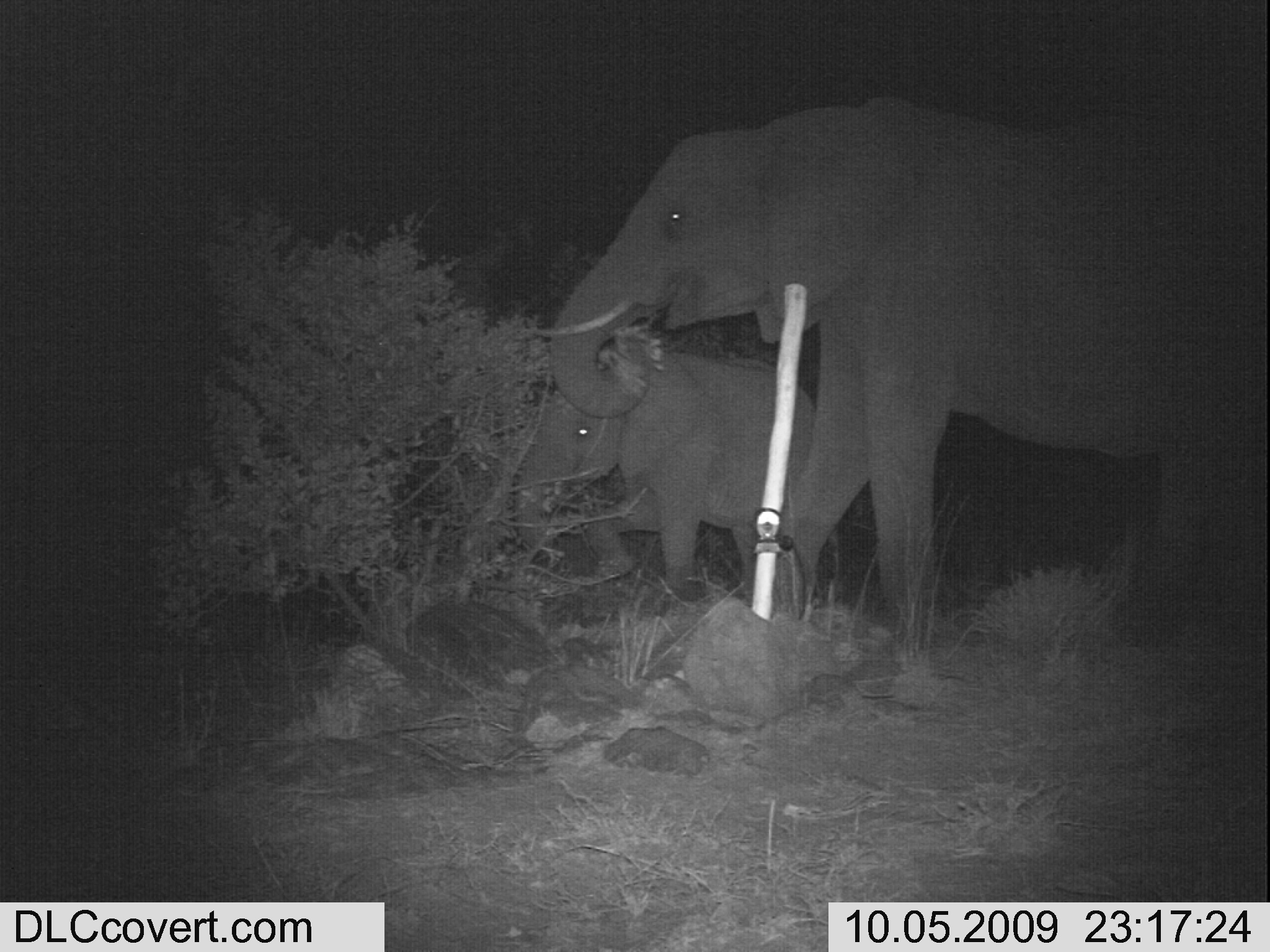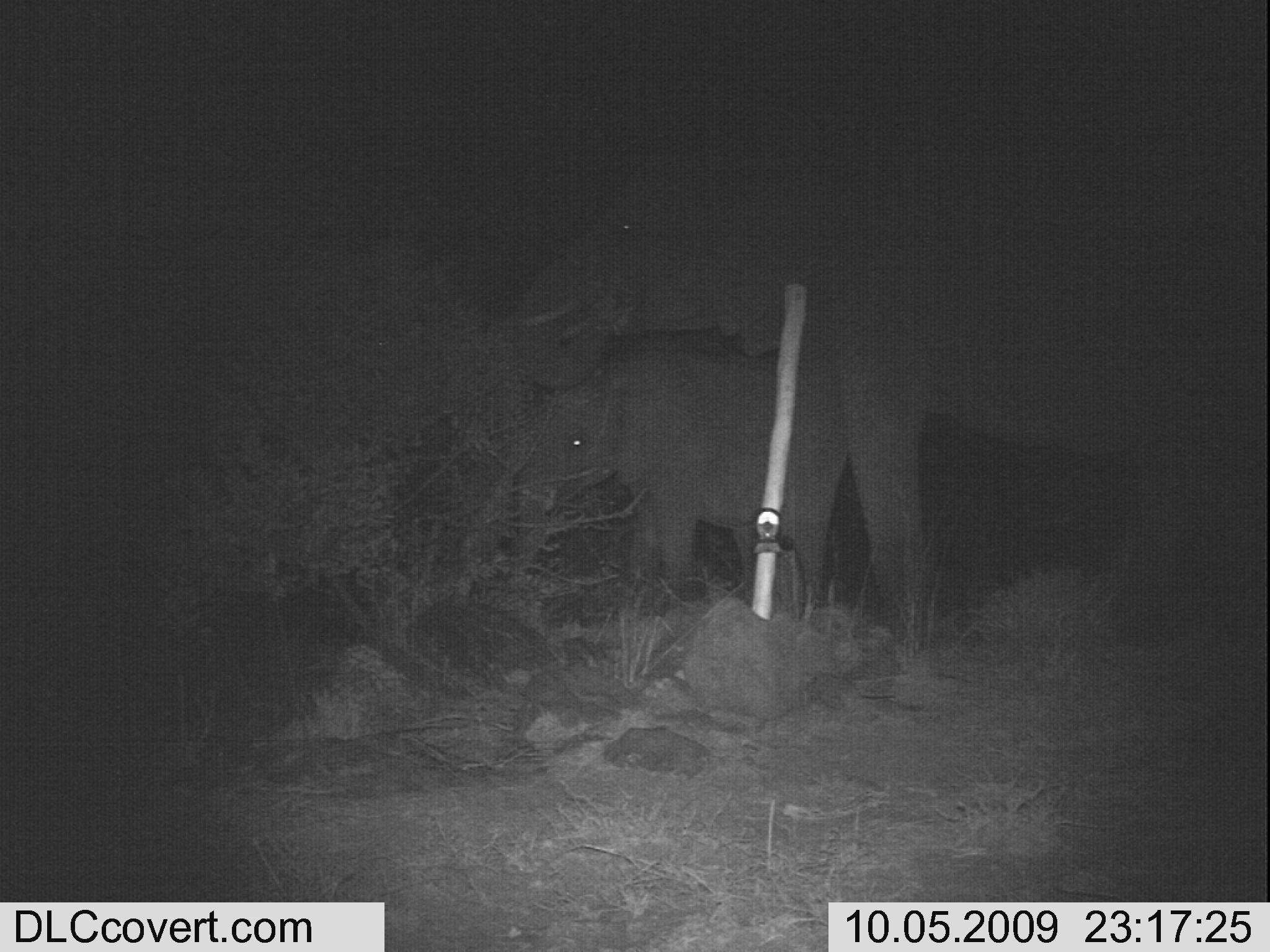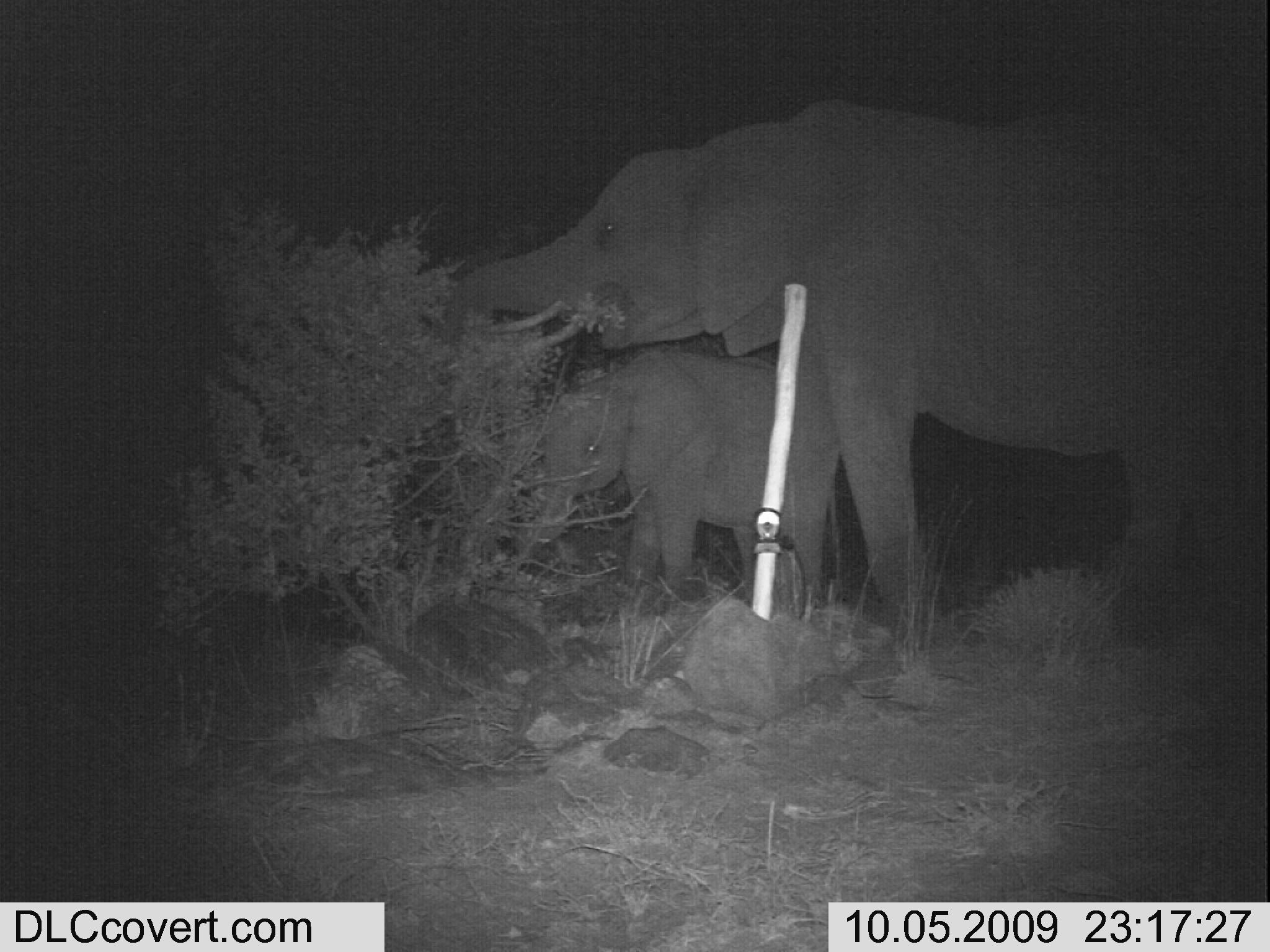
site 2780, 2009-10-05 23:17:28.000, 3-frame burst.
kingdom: Animalia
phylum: Chordata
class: Mammalia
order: Proboscidea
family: Elephantidae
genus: Loxodonta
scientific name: Loxodonta africana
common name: african bush elephant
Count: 2.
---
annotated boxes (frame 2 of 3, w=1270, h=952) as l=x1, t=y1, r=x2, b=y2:
loxodonta africana: l=517, t=116, r=1269, b=636; l=465, t=345, r=842, b=606; l=923, t=664, r=929, b=668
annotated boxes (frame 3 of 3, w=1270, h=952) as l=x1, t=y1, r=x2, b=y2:
loxodonta africana: l=438, t=101, r=1270, b=650; l=522, t=344, r=848, b=610